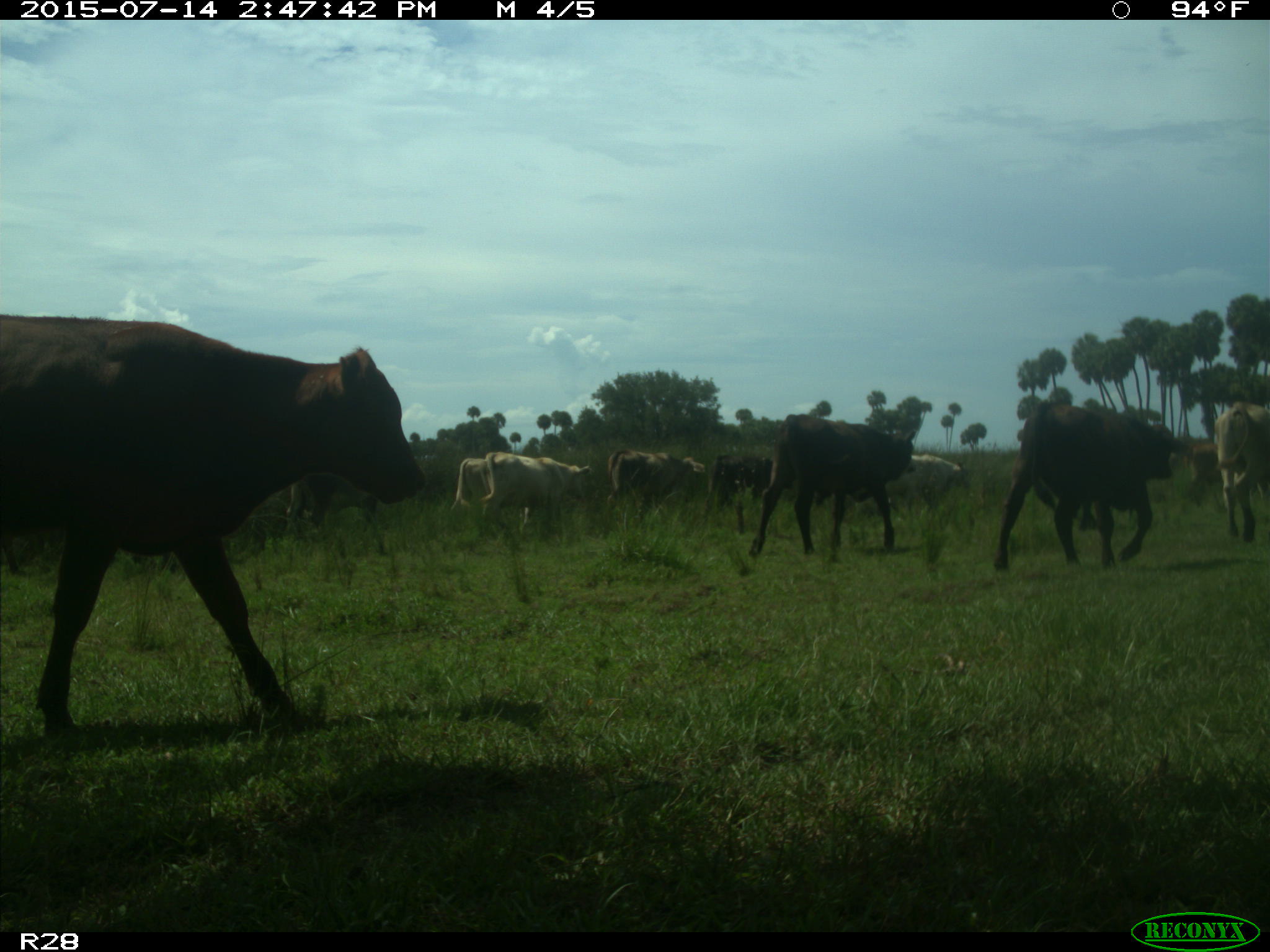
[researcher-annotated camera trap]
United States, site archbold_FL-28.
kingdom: Animalia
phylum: Chordata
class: Mammalia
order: Artiodactyla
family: Bovidae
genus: Bos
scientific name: Bos taurus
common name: domestic cow